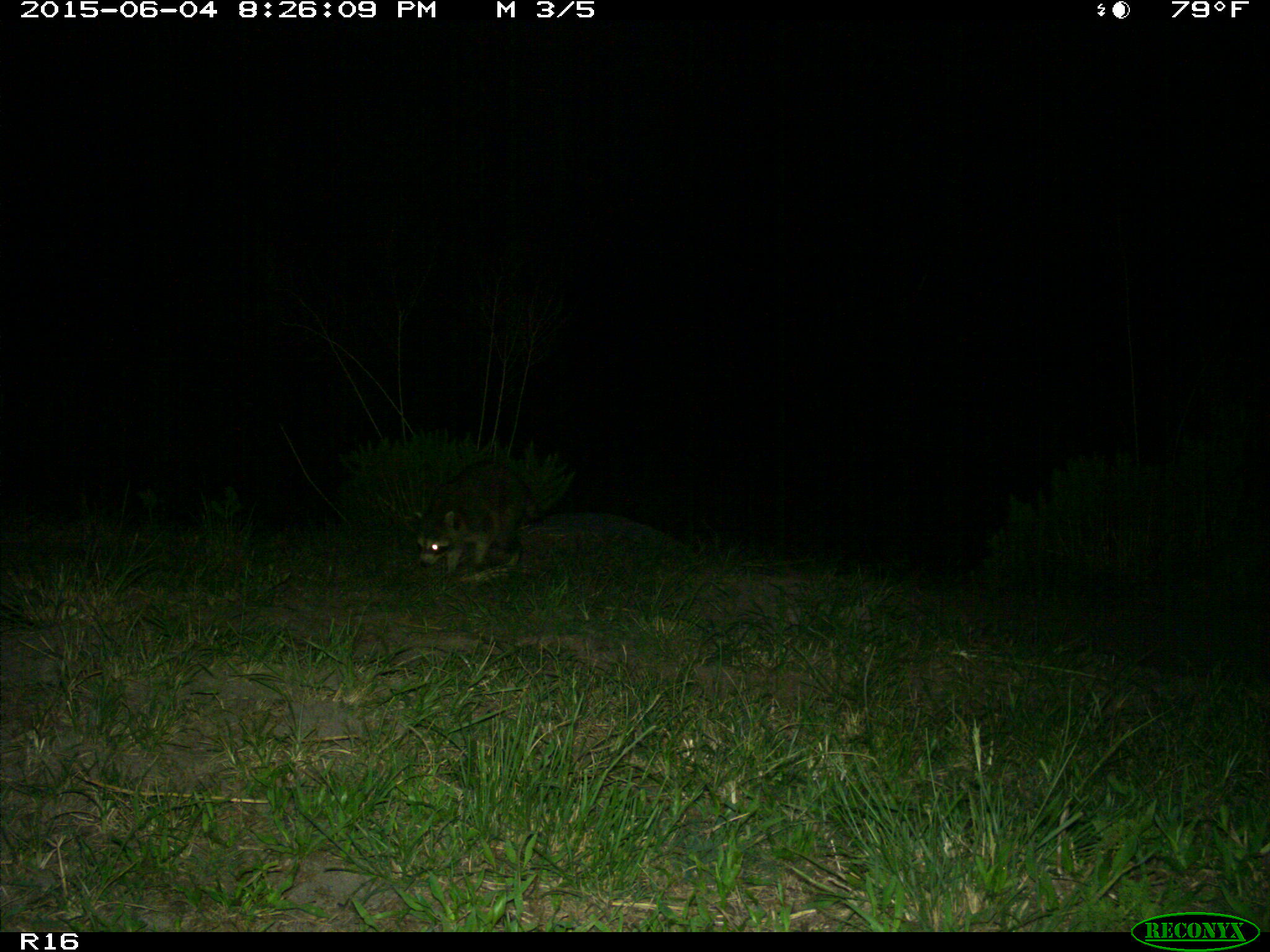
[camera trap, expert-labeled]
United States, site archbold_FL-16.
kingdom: Animalia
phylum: Chordata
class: Mammalia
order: Carnivora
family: Procyonidae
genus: Procyon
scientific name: Procyon lotor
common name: common raccoon